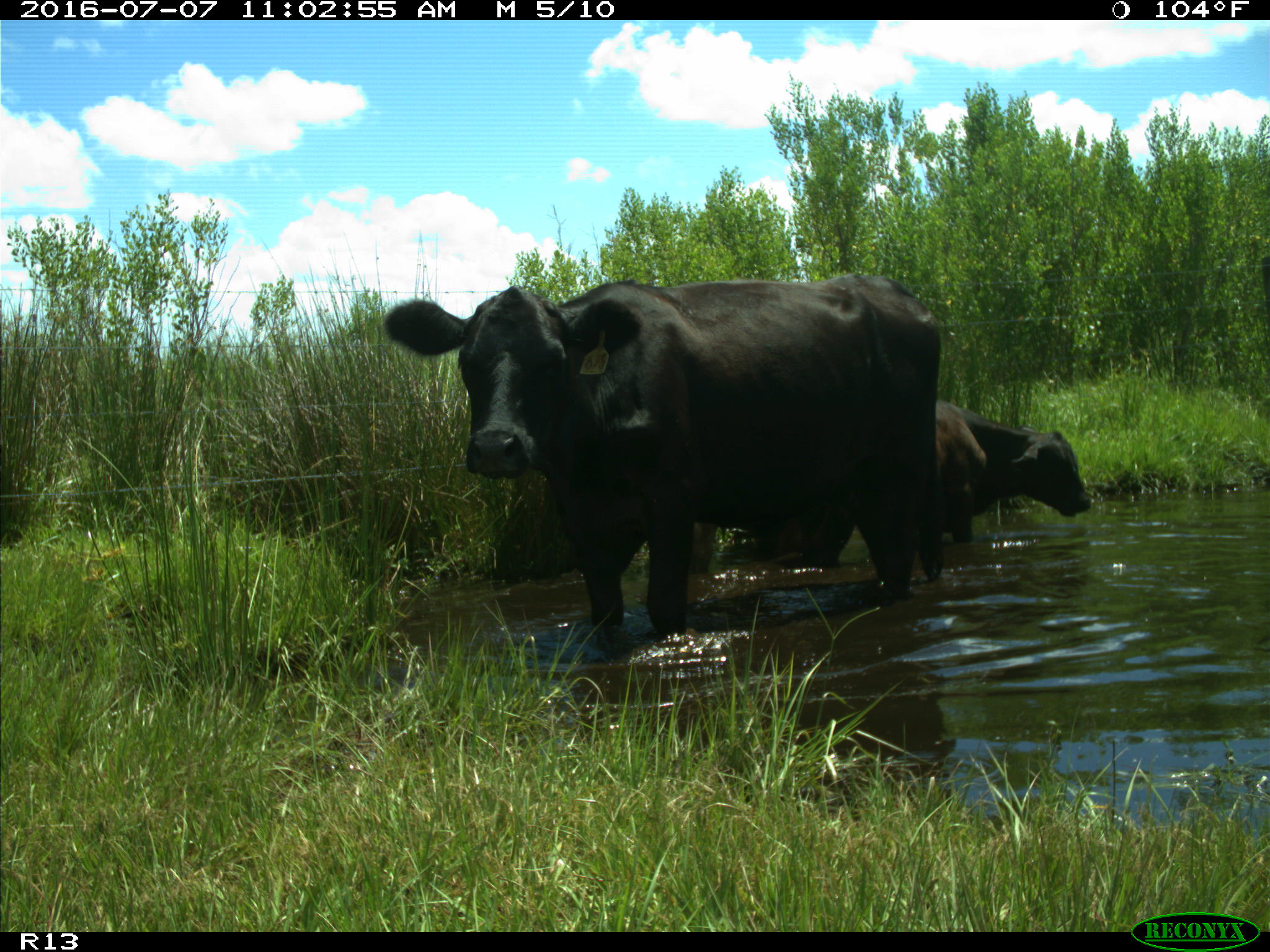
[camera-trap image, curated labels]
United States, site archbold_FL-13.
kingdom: Animalia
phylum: Chordata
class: Mammalia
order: Artiodactyla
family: Bovidae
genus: Bos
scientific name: Bos taurus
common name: domestic cow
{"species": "Bos taurus (domestic cow)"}